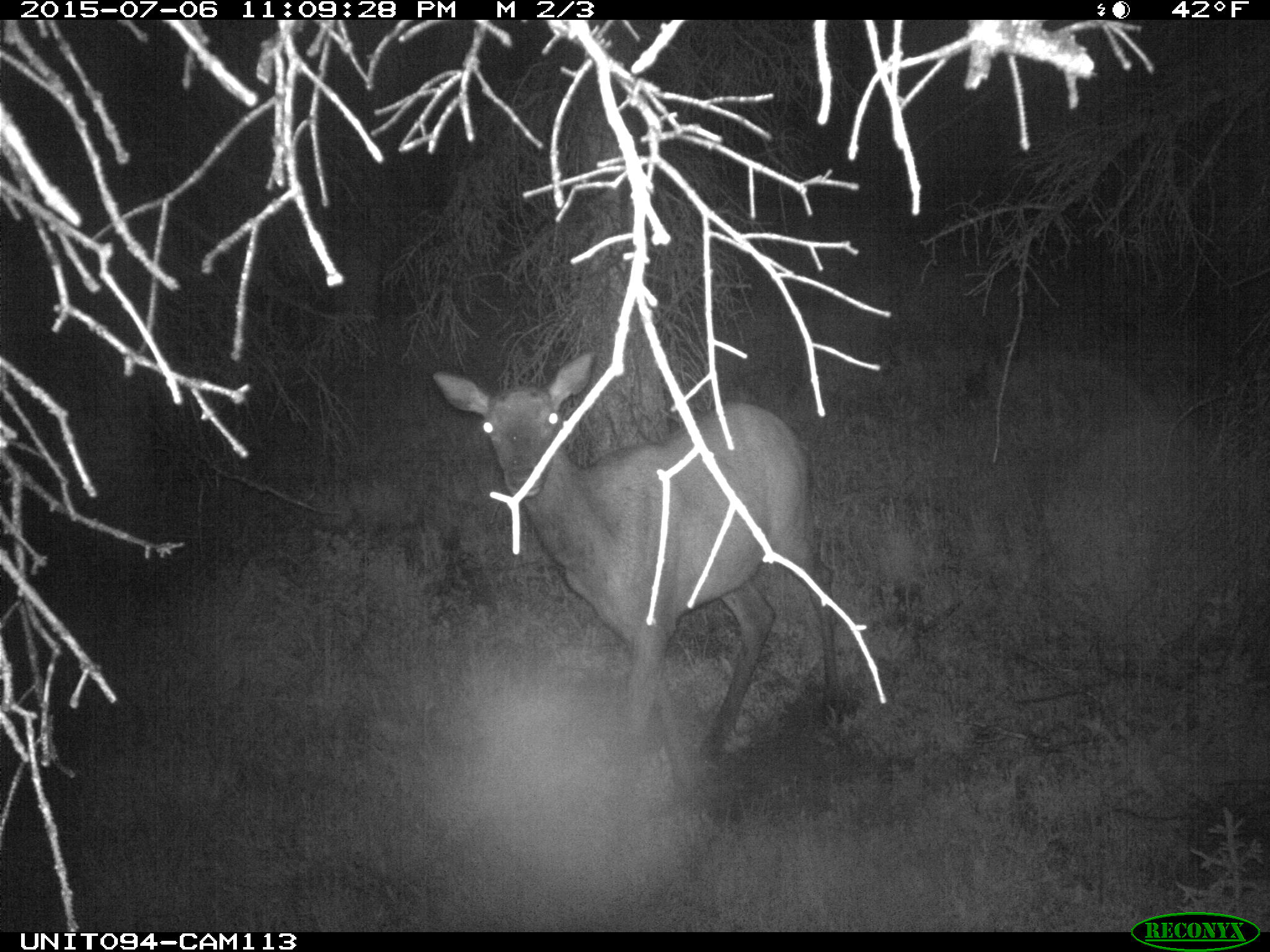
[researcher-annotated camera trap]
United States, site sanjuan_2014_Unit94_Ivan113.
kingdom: Animalia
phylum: Chordata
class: Mammalia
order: Artiodactyla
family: Cervidae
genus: Cervus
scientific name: Cervus elaphus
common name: red deer